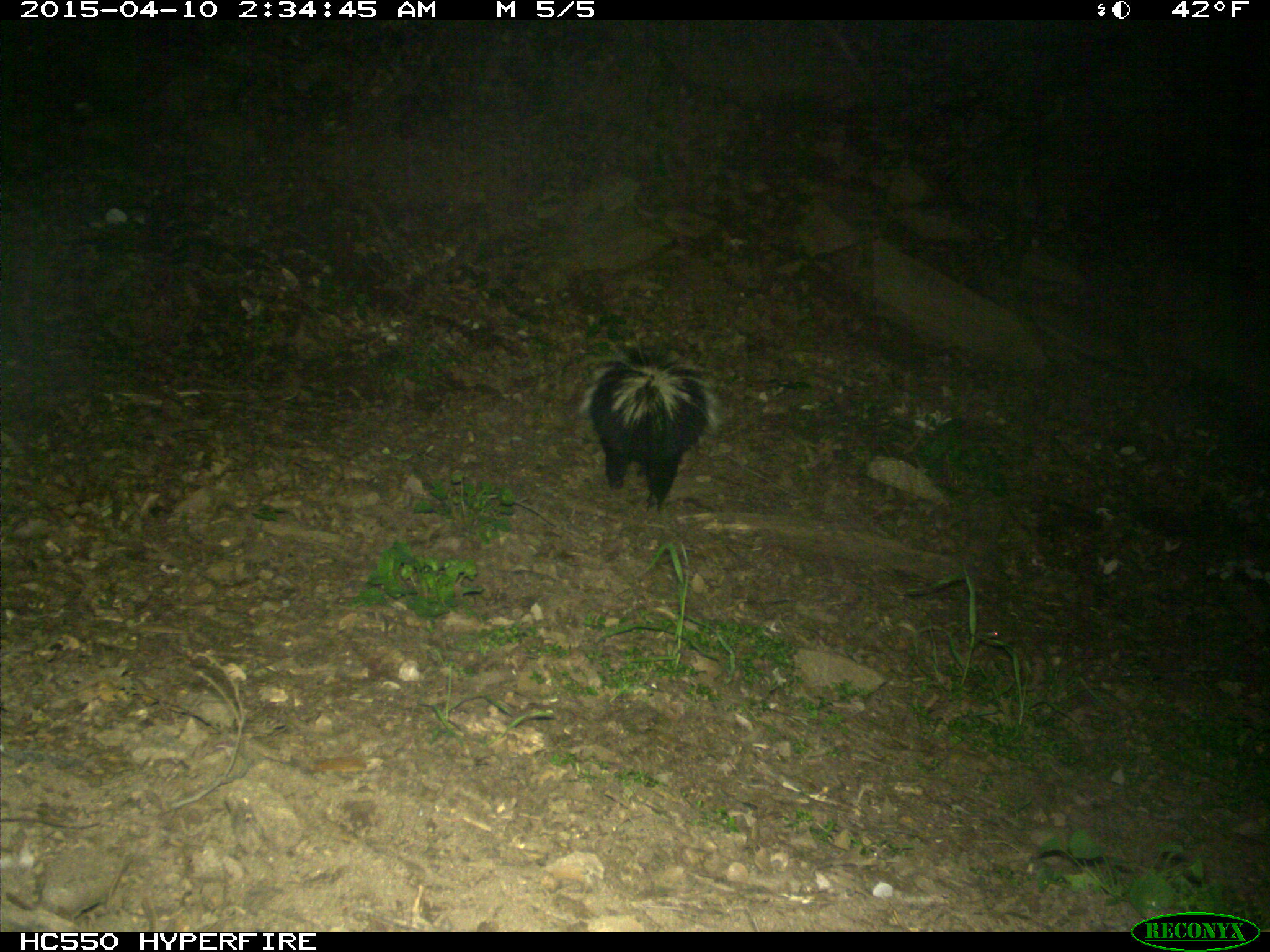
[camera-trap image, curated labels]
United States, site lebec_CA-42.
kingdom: Animalia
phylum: Chordata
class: Mammalia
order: Carnivora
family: Mephitidae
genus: Mephitis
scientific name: Mephitis mephitis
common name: striped skunk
Mephitis mephitis (striped skunk).